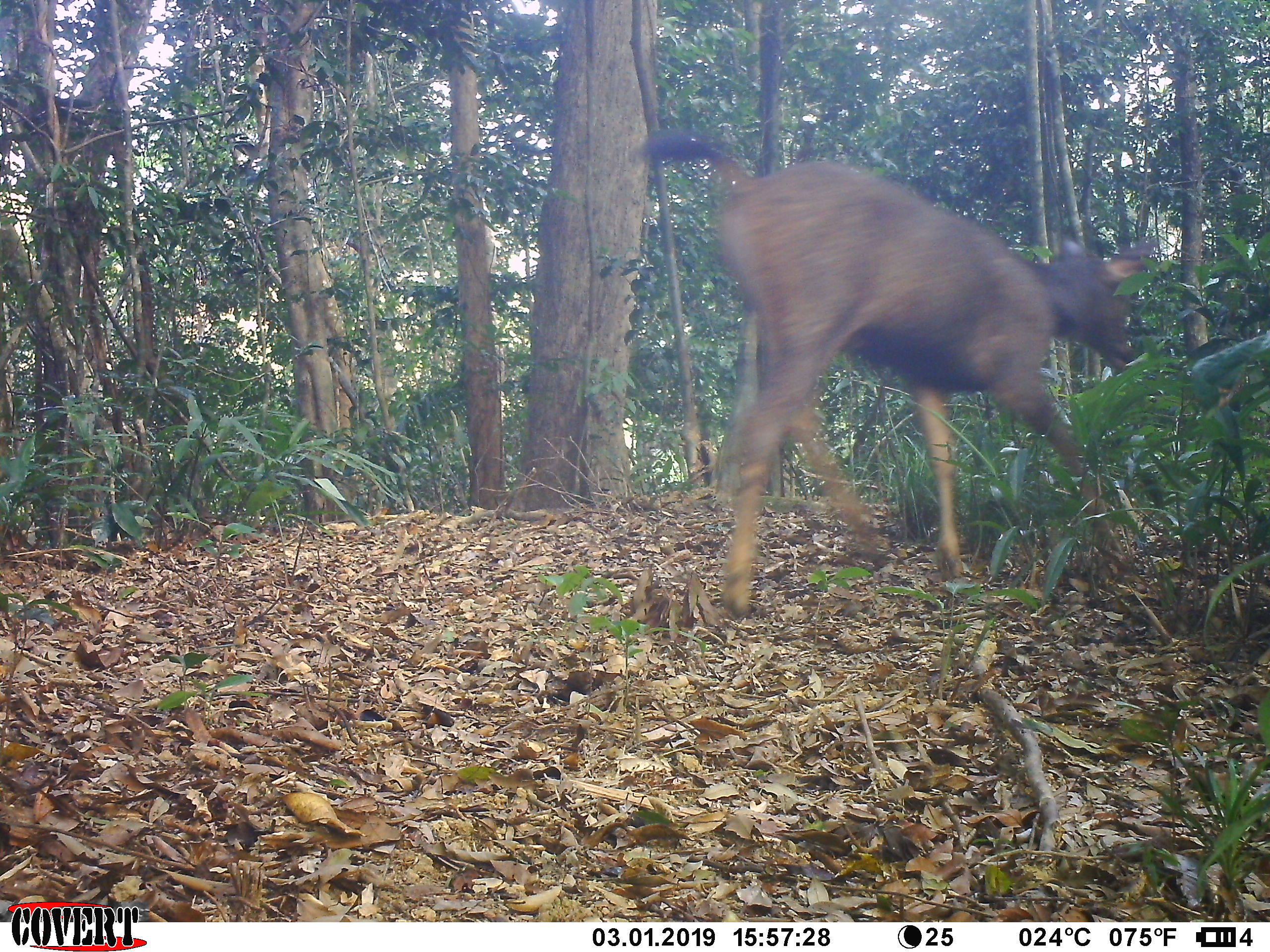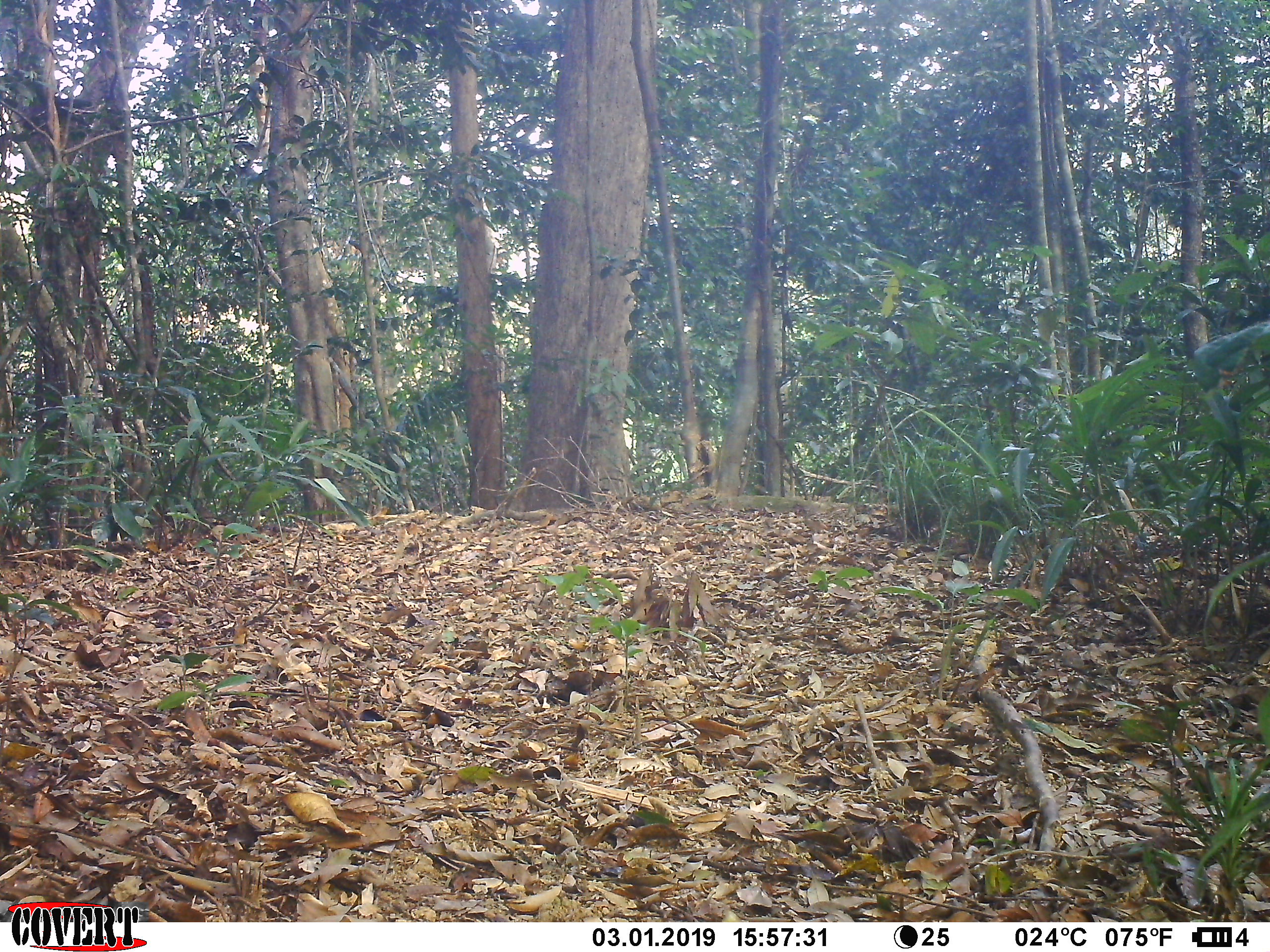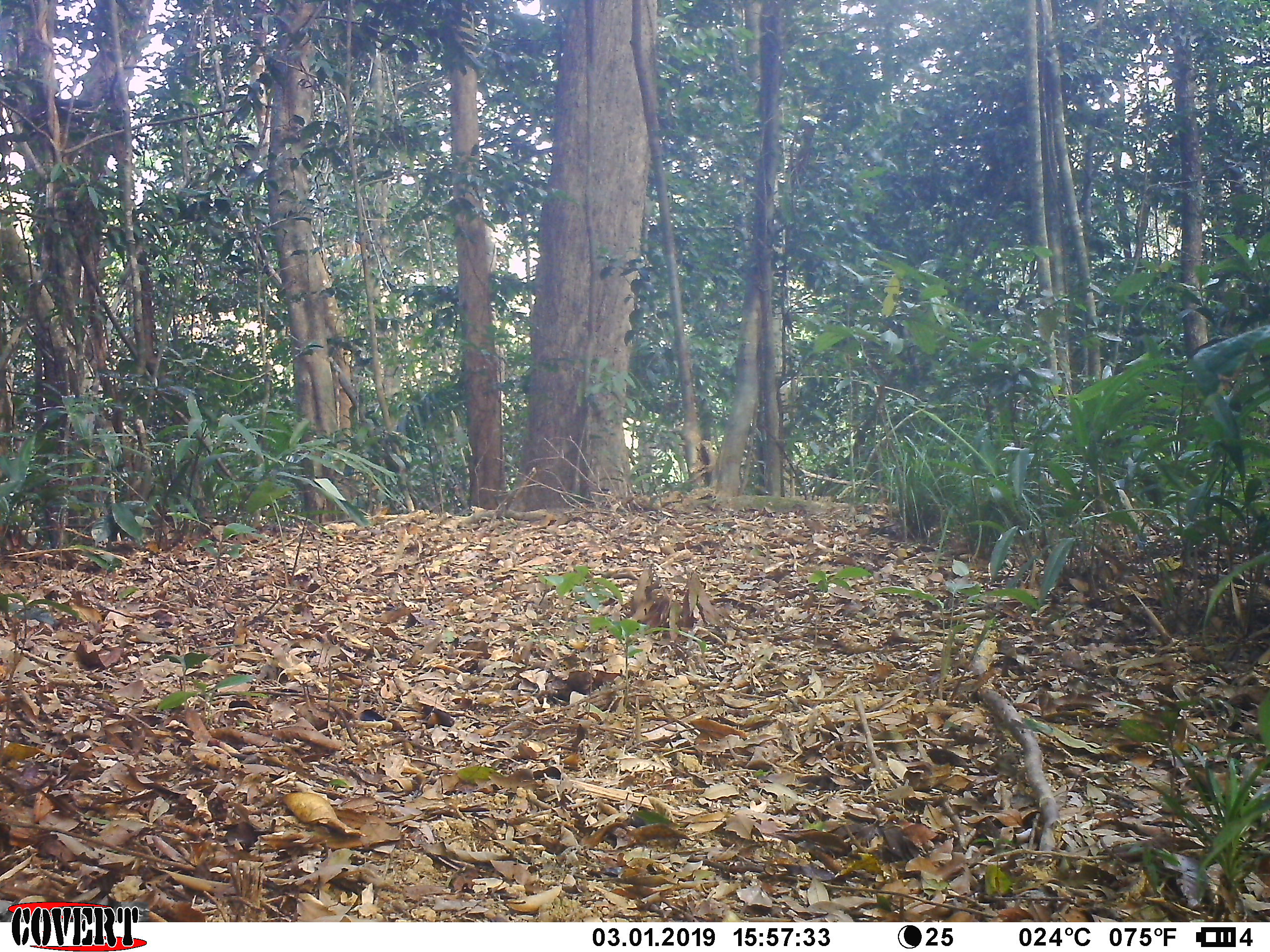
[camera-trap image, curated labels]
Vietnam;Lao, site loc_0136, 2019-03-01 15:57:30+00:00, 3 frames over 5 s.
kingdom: Animalia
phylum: Chordata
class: Mammalia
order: Artiodactyla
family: Cervidae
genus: Rusa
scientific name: Rusa unicolor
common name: sambar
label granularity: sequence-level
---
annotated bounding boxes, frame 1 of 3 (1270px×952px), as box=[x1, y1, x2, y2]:
sambar: box=[638, 129, 1156, 619]